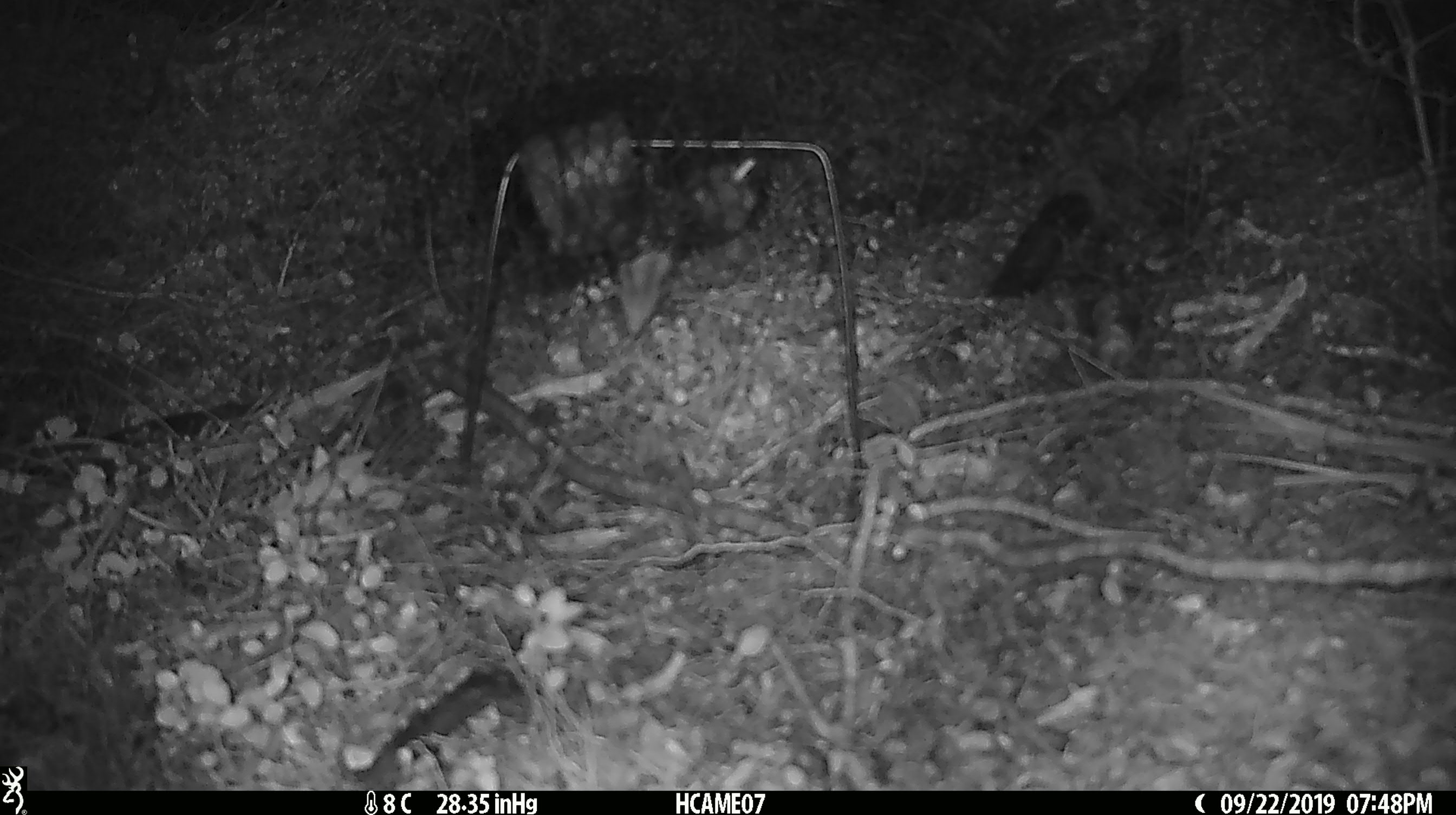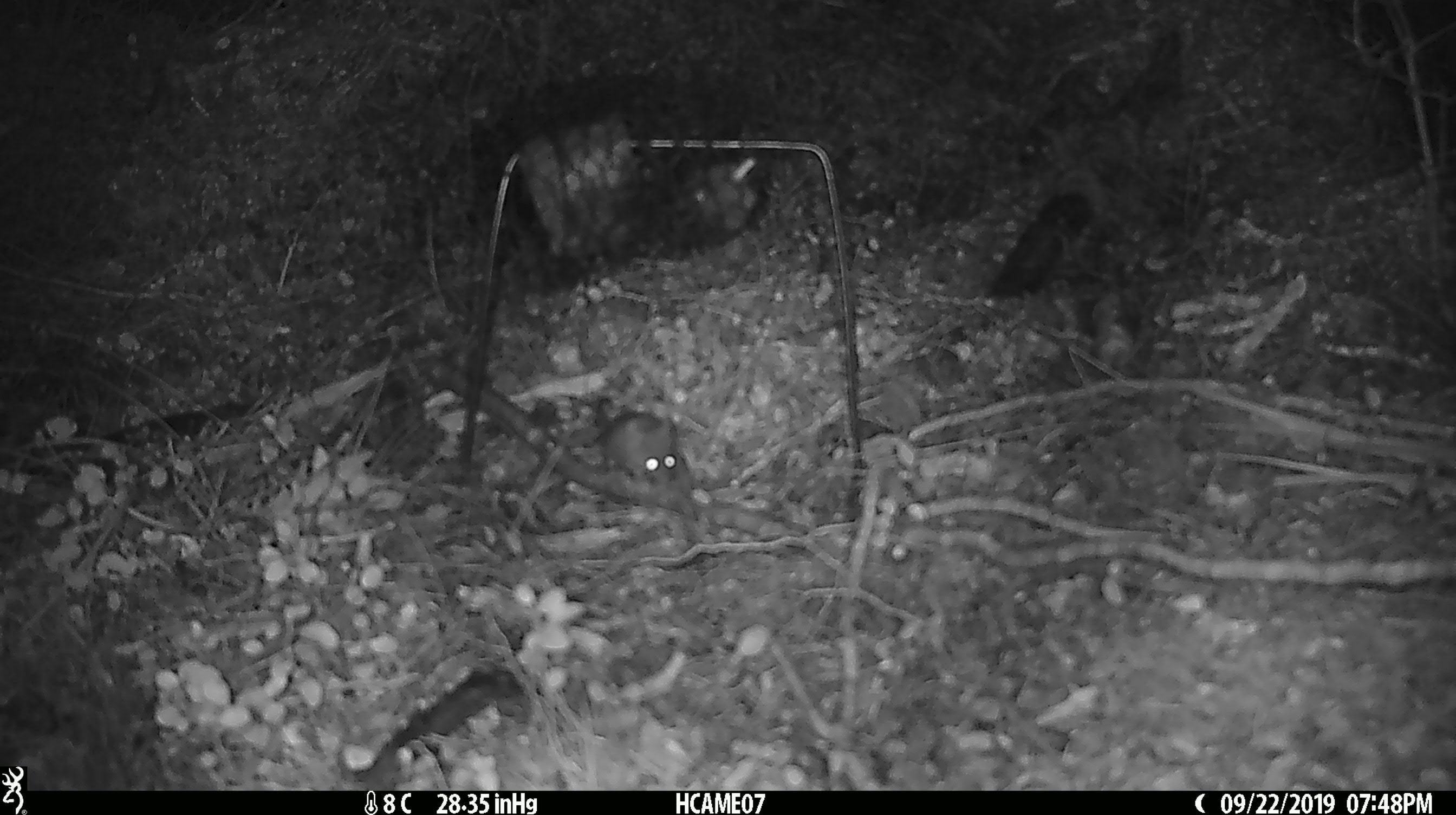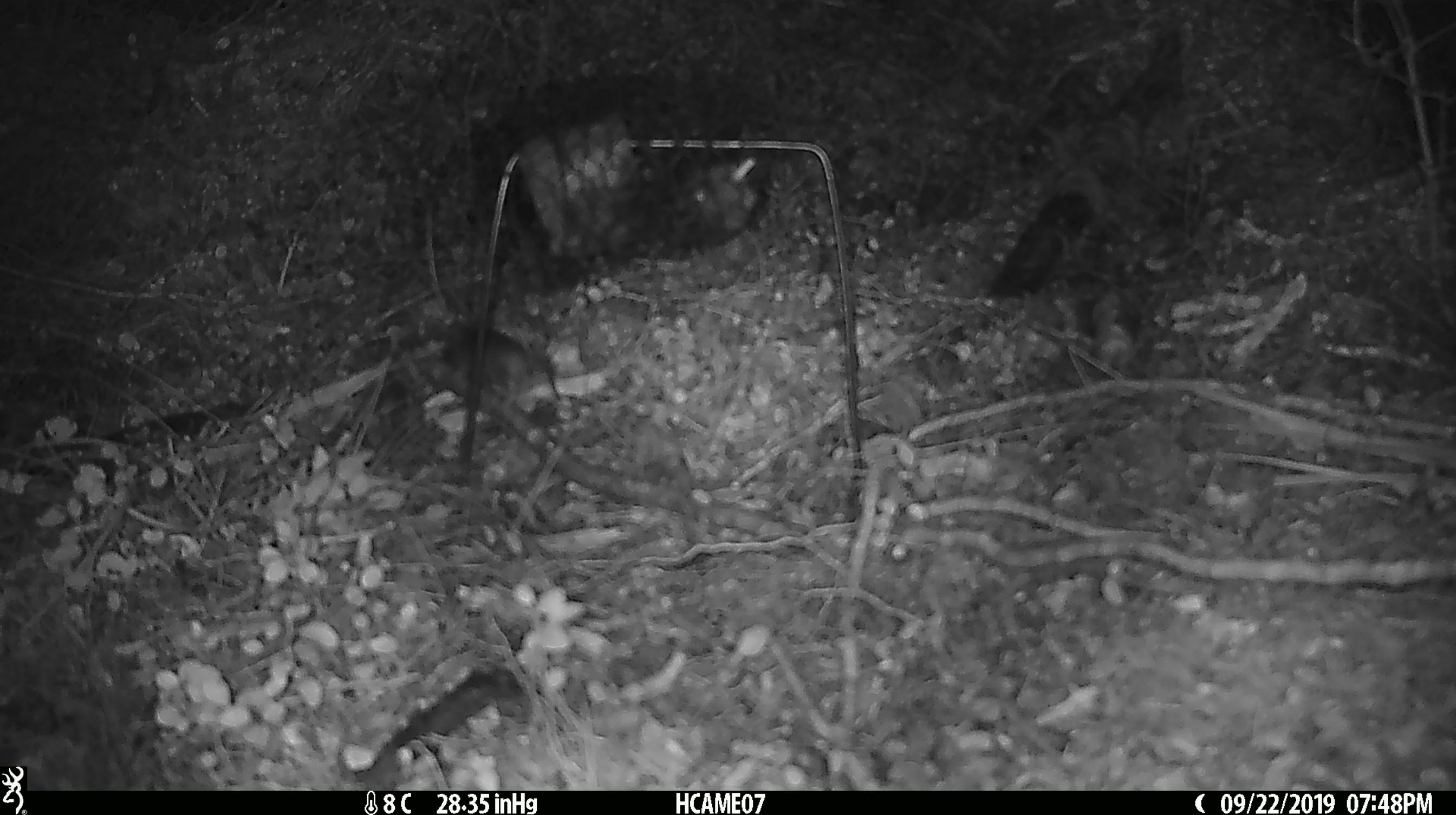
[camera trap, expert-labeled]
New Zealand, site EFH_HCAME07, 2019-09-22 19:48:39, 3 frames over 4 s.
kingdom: Animalia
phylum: Chordata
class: Mammalia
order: Rodentia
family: Muridae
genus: Mus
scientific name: Mus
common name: mouse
Mouse (Mus).